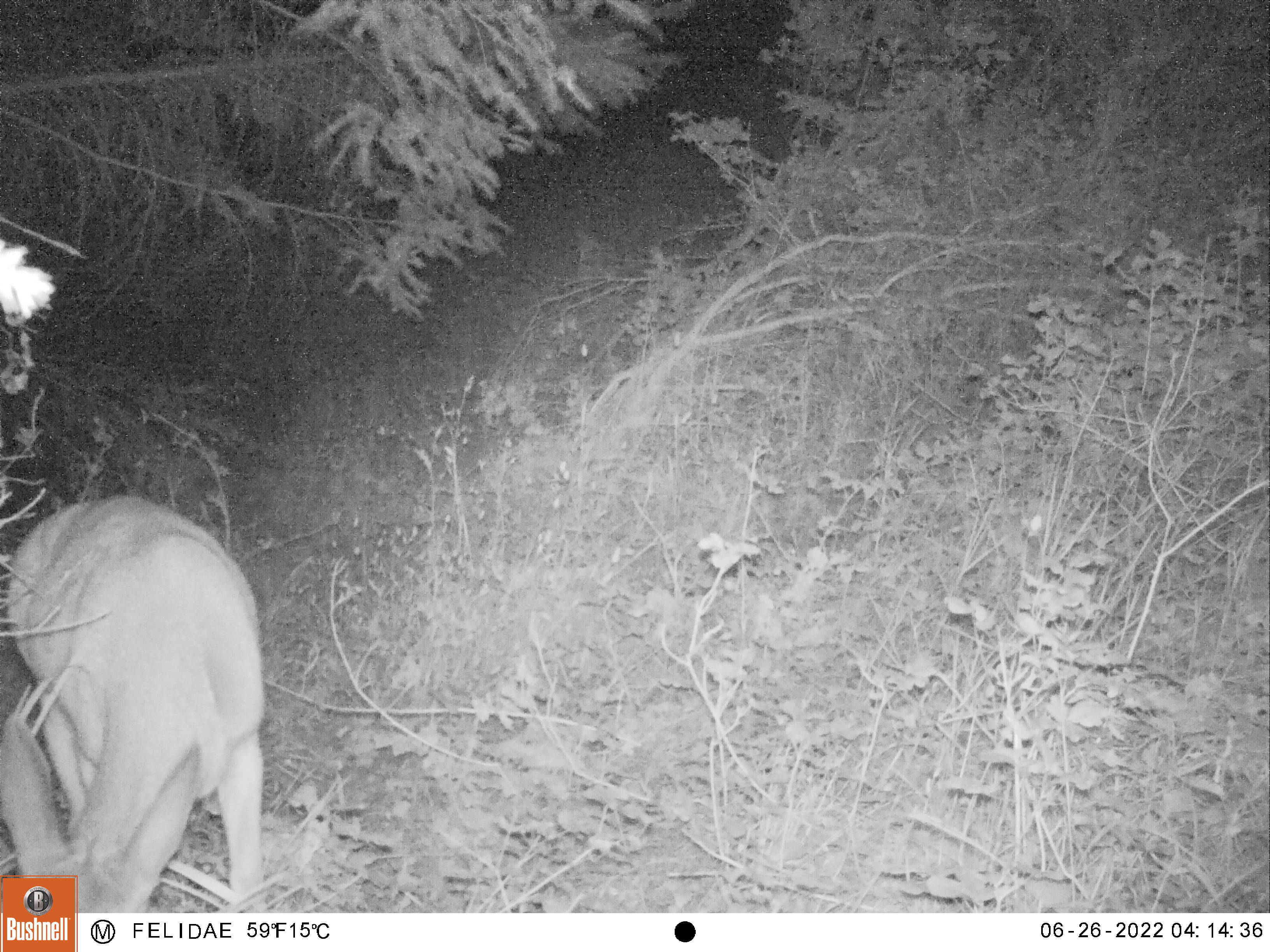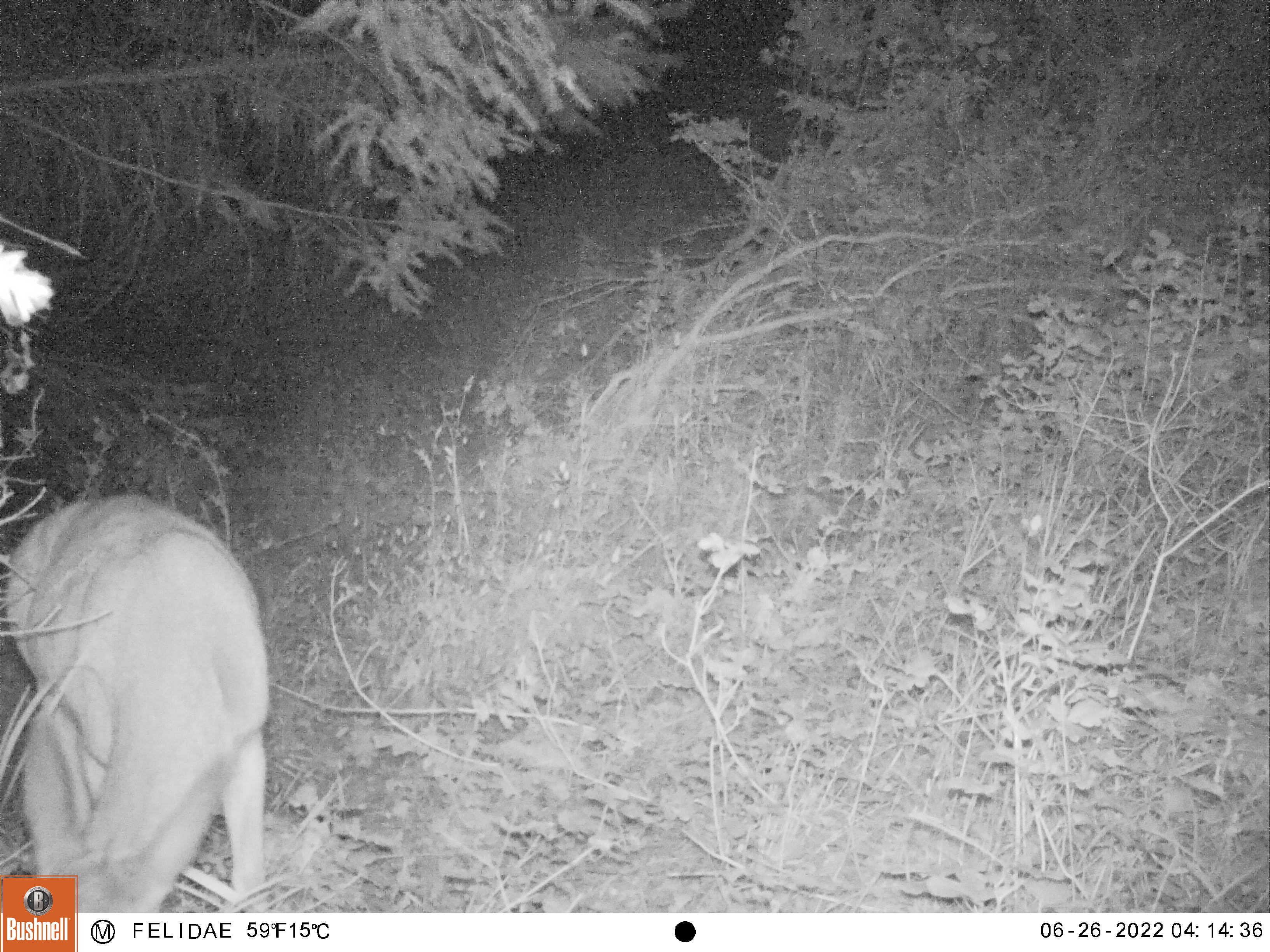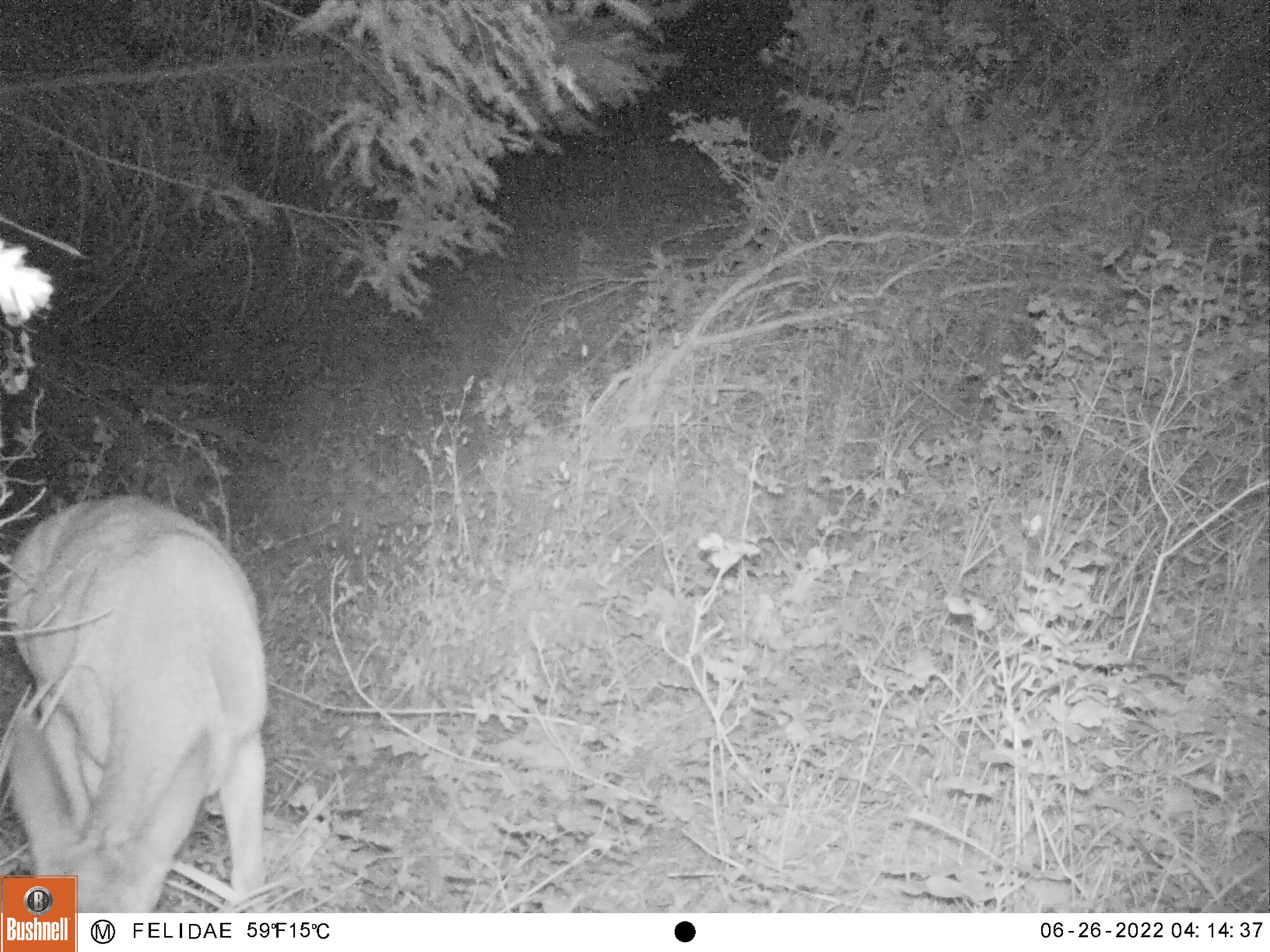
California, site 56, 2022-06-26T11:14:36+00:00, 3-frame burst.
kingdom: Animalia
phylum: Chordata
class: Mammalia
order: Artiodactyla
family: Cervidae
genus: Odocoileus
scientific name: Odocoileus hemionus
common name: mule deer